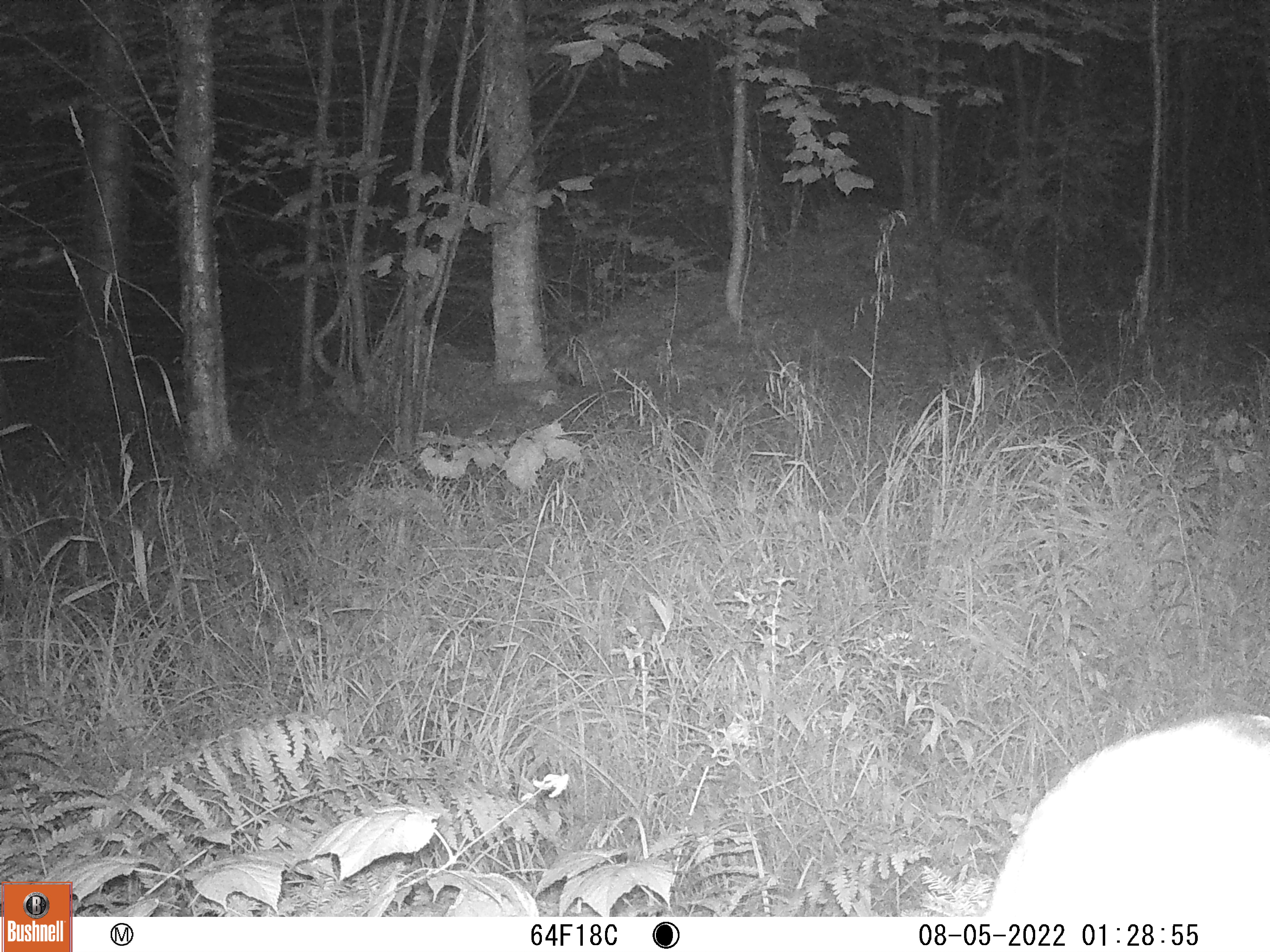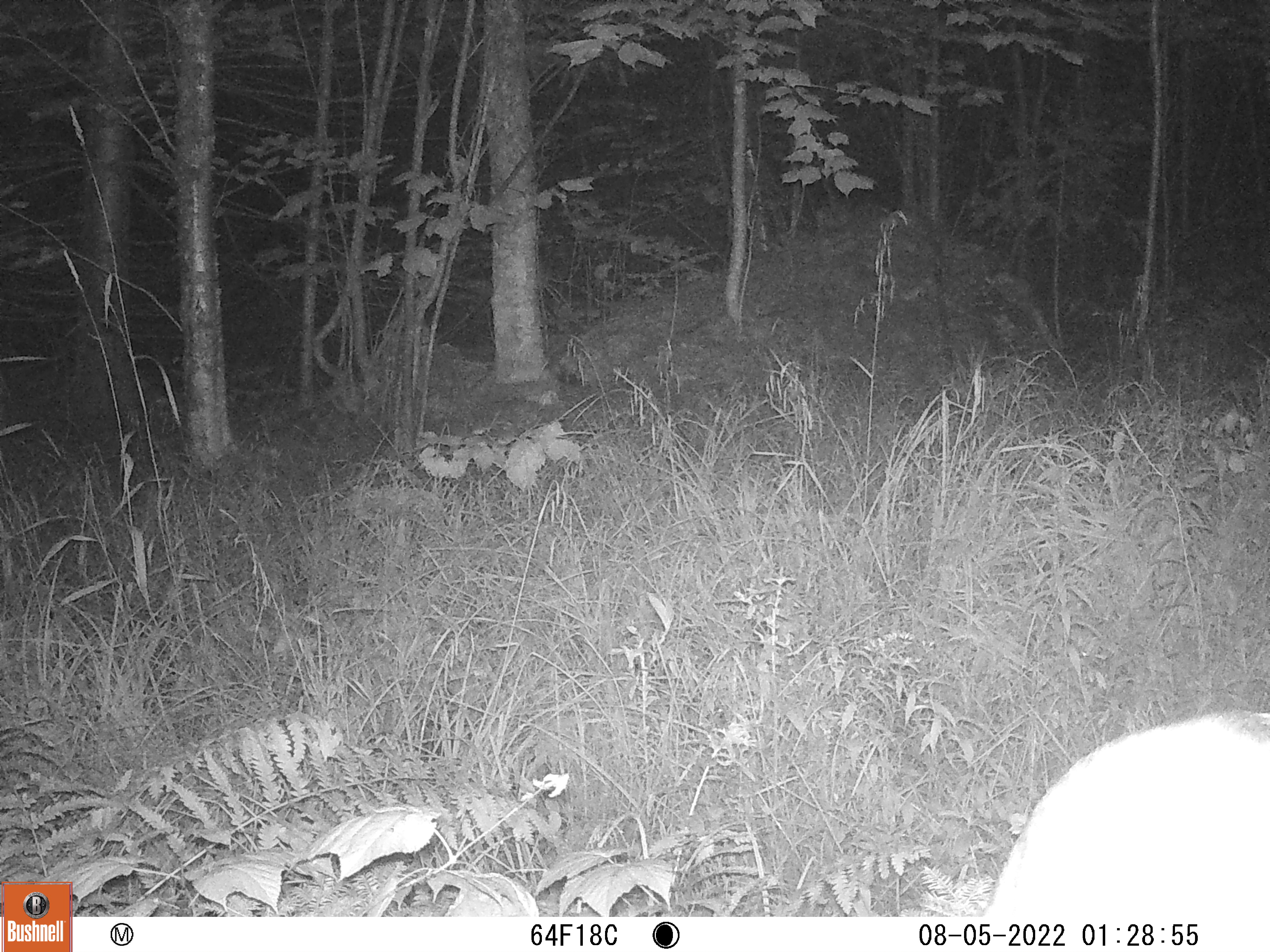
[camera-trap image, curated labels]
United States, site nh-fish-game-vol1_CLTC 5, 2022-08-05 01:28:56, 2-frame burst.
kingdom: Animalia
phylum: Chordata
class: Mammalia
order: Artiodactyla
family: Cervidae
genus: Odocoileus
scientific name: Odocoileus virginianus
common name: white-tailed deer